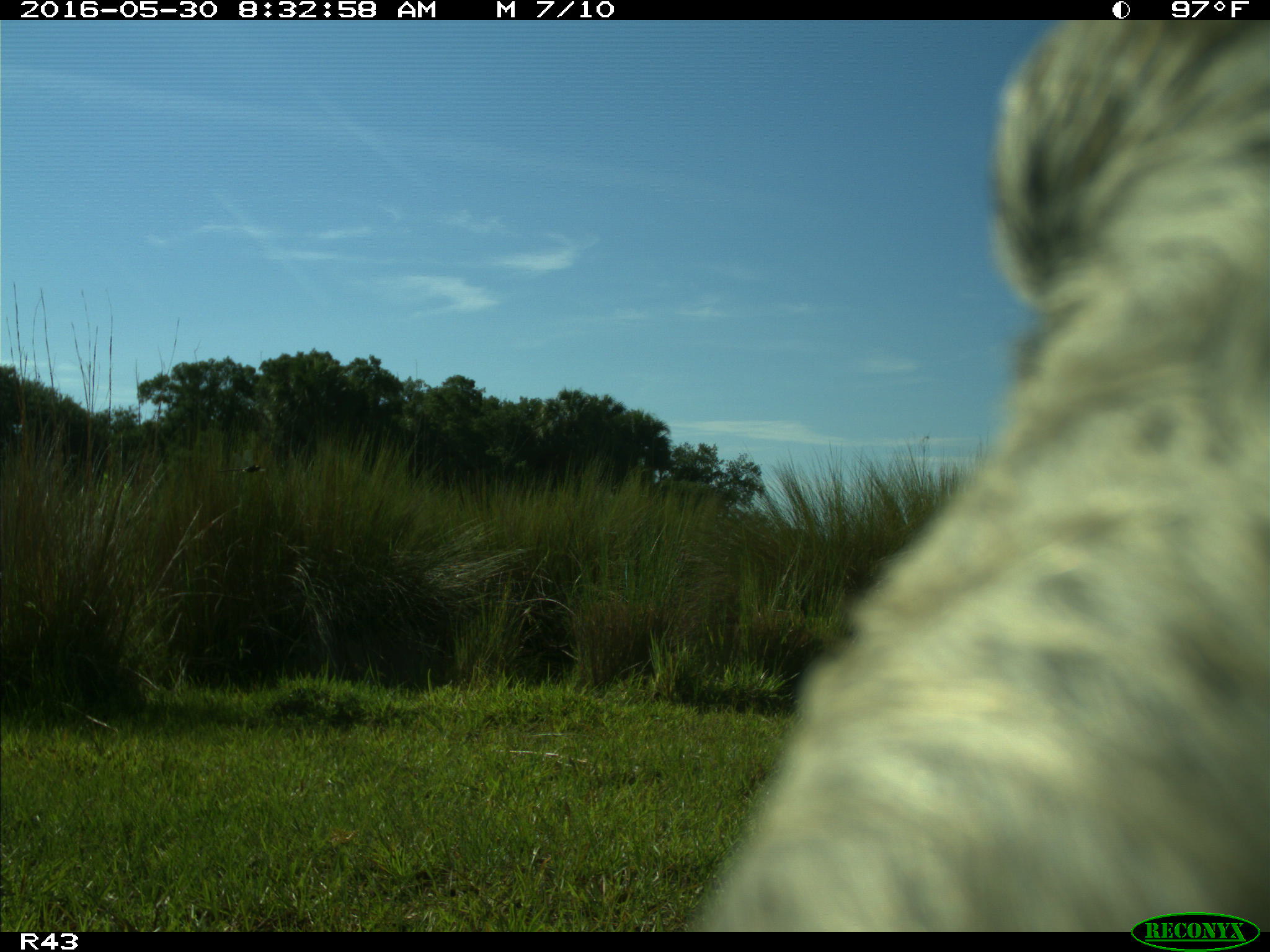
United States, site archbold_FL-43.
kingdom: Animalia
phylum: Chordata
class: Mammalia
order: Artiodactyla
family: Bovidae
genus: Bos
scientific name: Bos taurus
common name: domestic cow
Bos taurus (domestic cow).